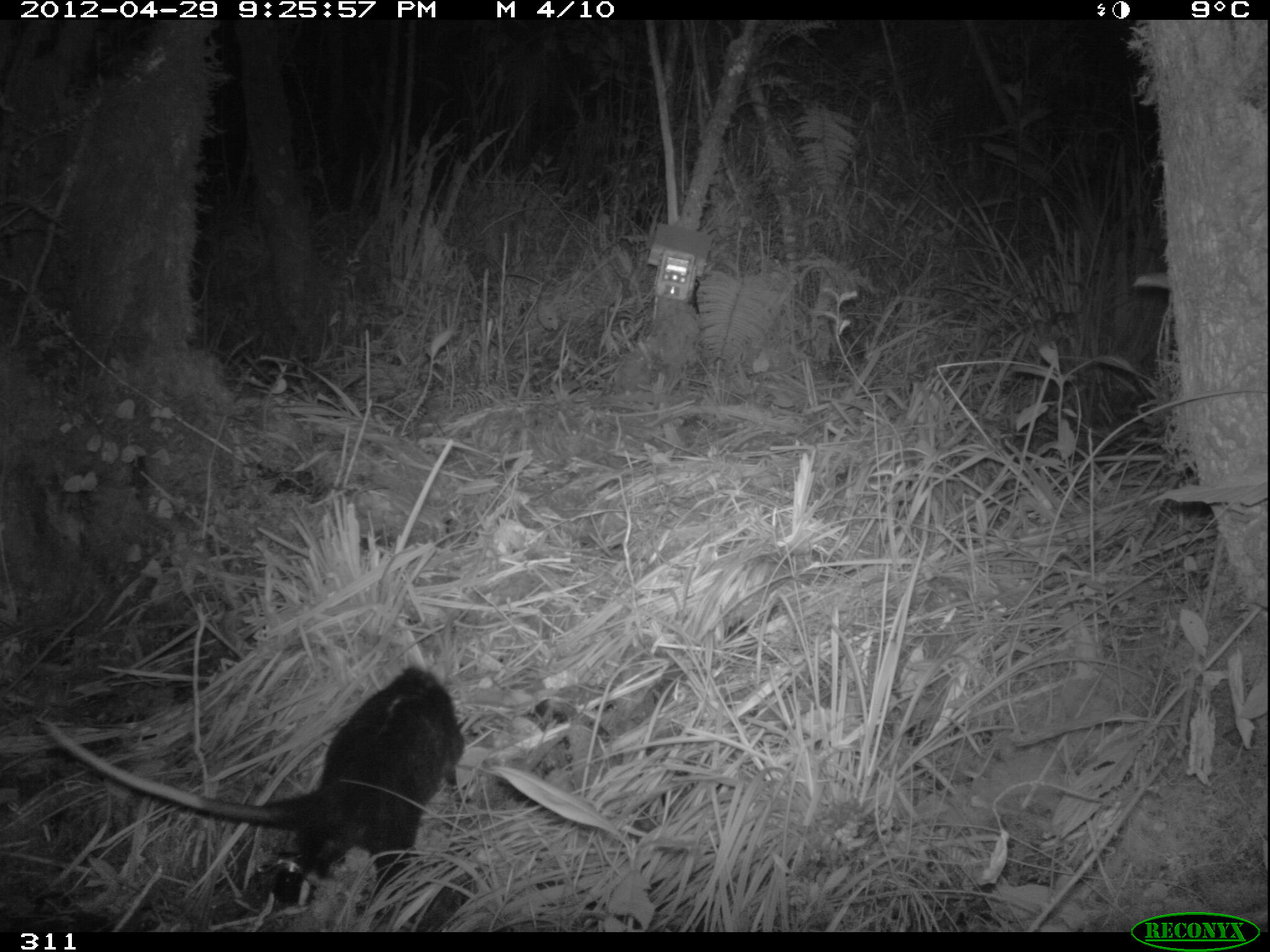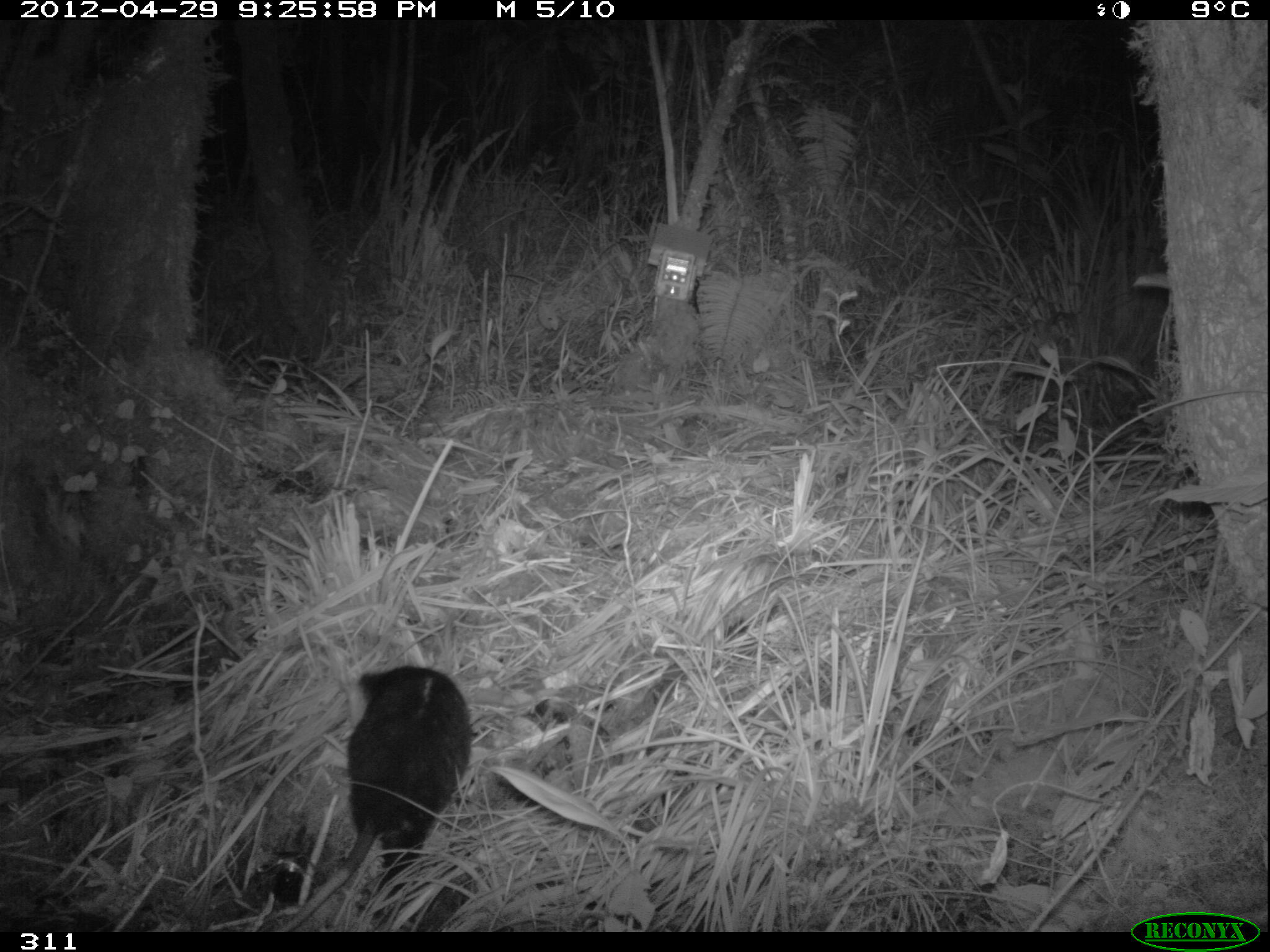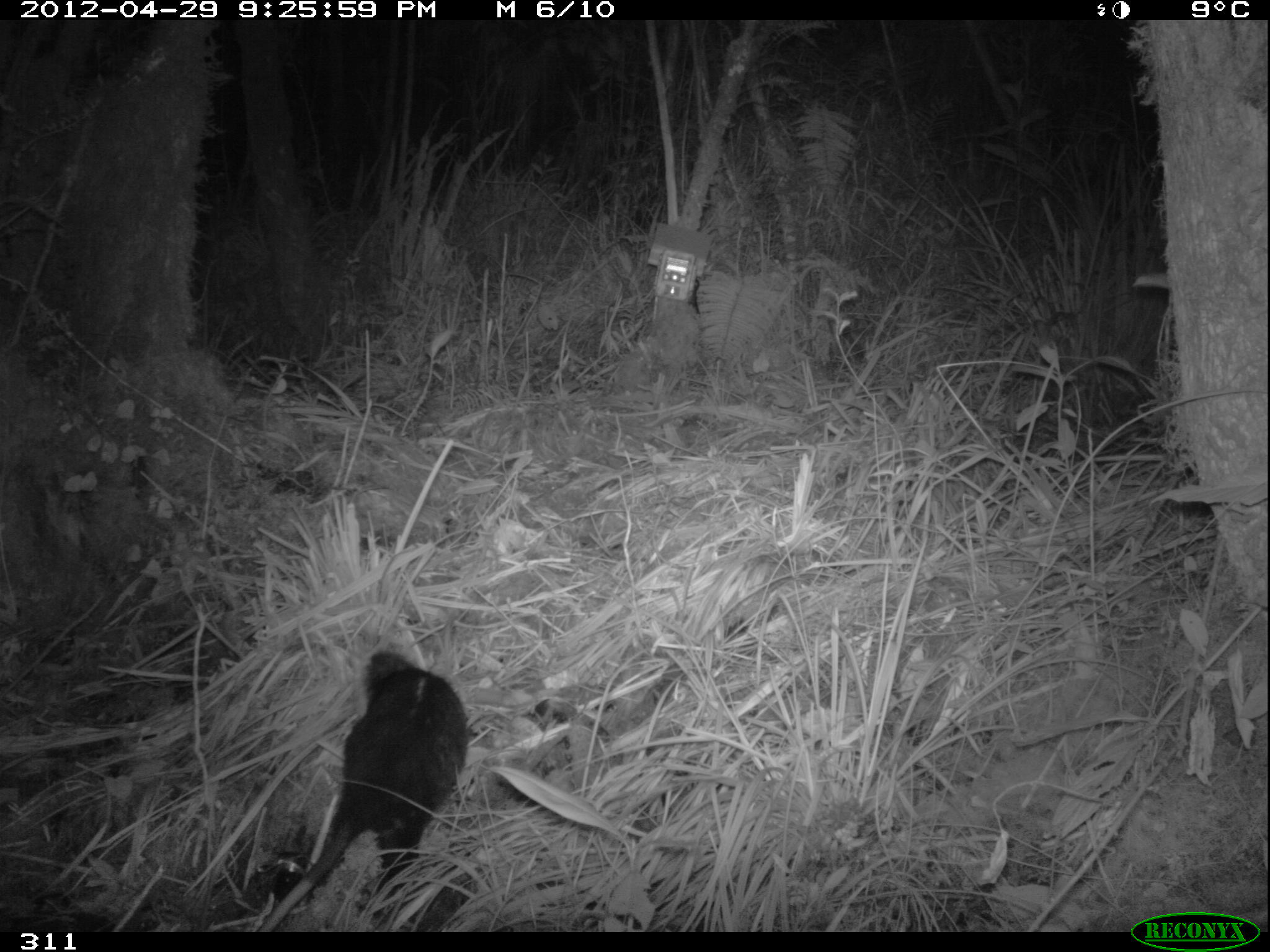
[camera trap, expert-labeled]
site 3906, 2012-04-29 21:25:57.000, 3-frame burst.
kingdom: Animalia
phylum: Chordata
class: Mammalia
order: Didelphimorphia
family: Didelphidae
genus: Didelphis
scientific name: Didelphis pernigra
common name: andean white-eared opossum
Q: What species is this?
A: Didelphis pernigra (andean white-eared opossum).